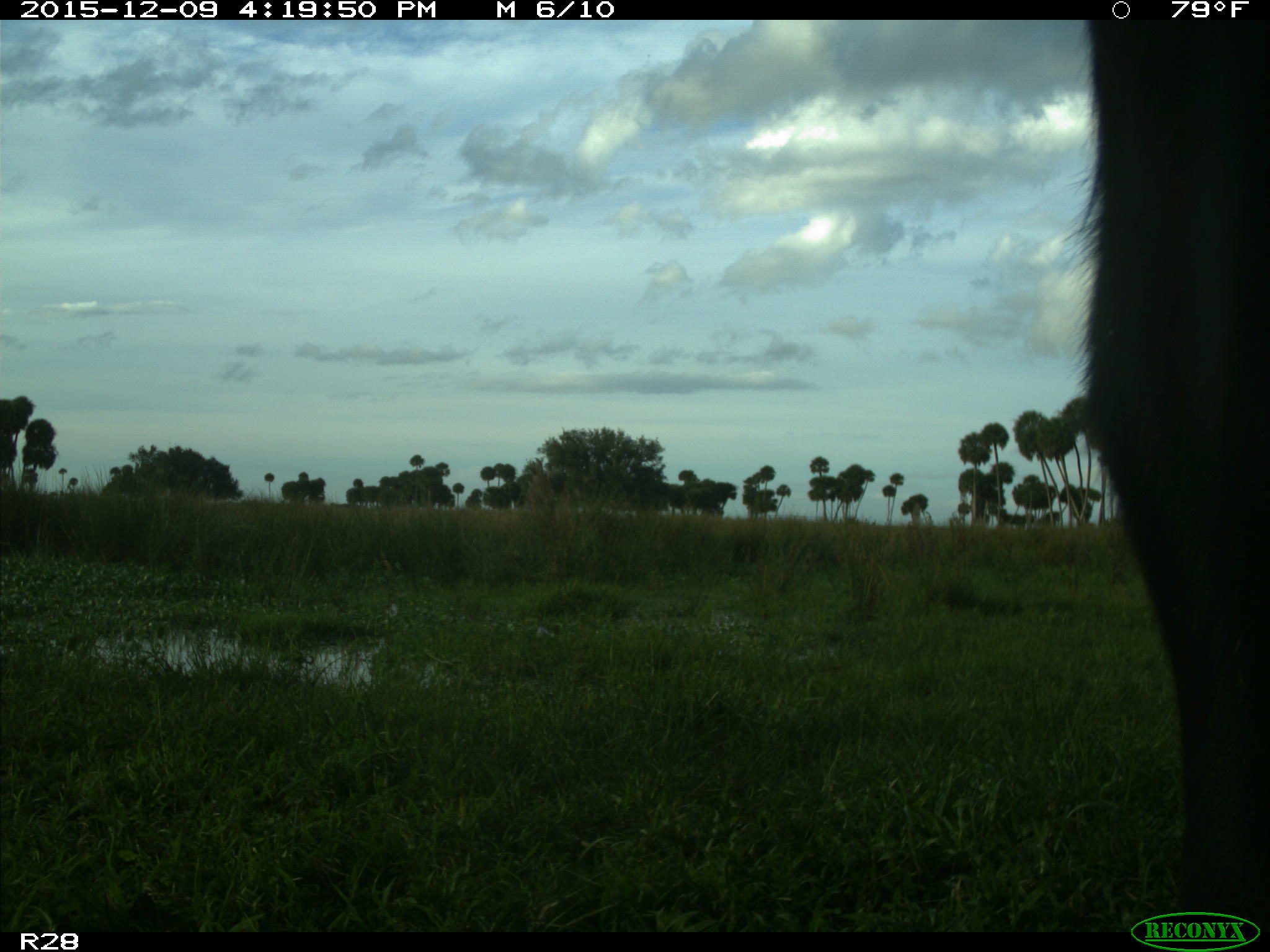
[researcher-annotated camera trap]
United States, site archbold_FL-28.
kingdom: Animalia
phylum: Chordata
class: Mammalia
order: Artiodactyla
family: Bovidae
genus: Bos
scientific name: Bos taurus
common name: domestic cow